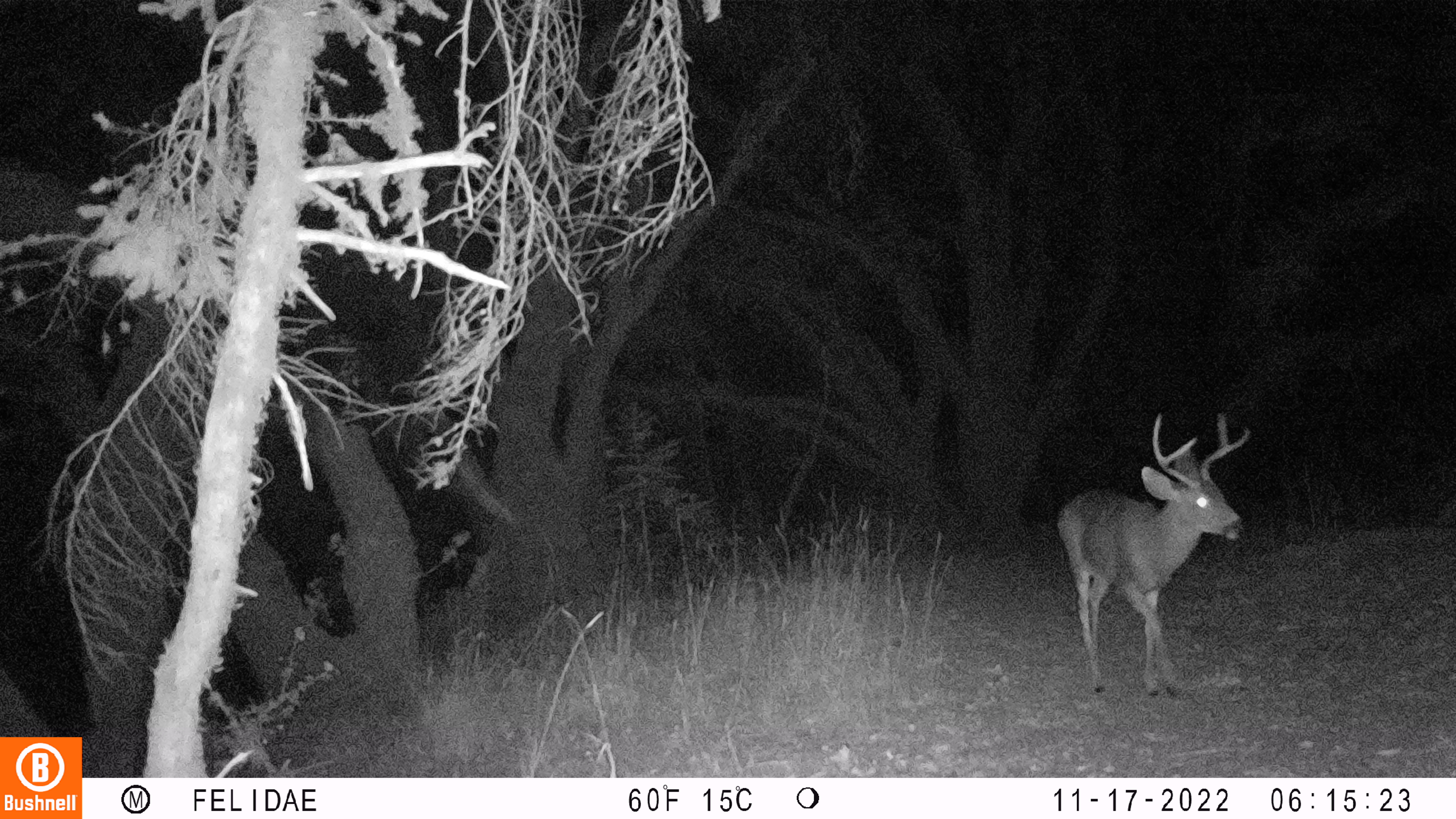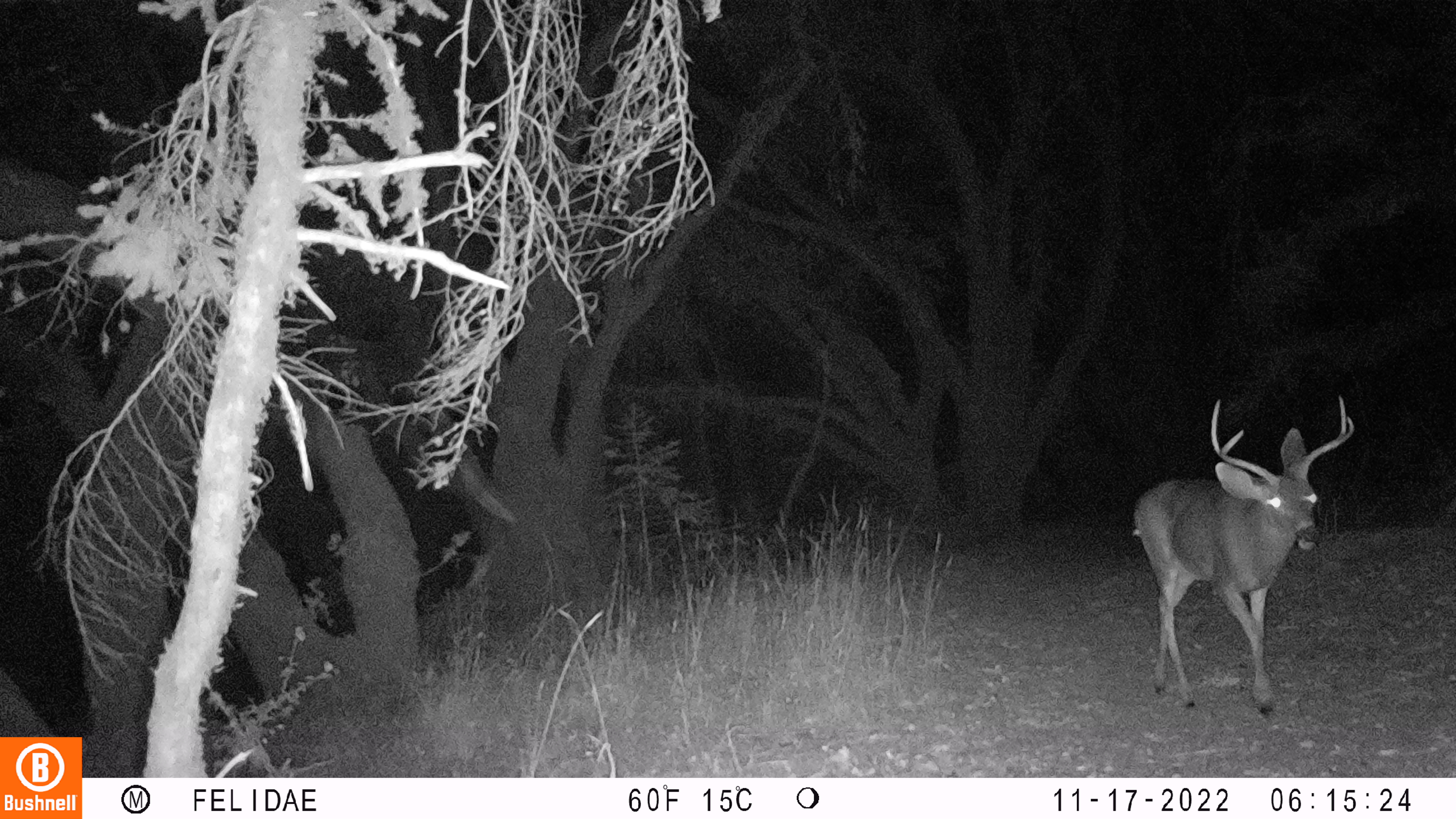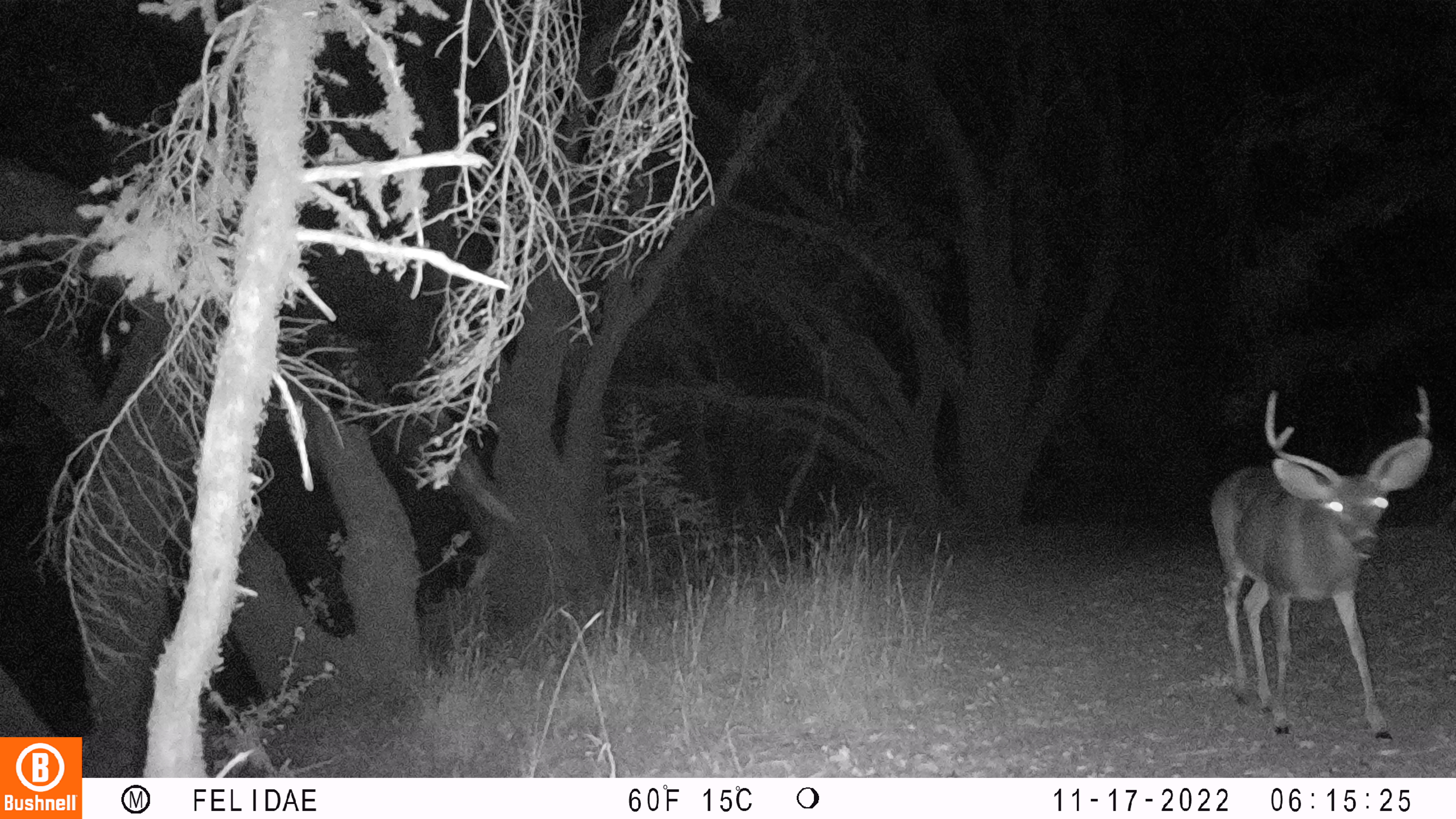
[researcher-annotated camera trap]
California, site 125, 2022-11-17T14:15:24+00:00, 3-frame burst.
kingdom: Animalia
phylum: Chordata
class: Mammalia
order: Artiodactyla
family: Cervidae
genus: Odocoileus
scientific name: Odocoileus hemionus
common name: mule deer